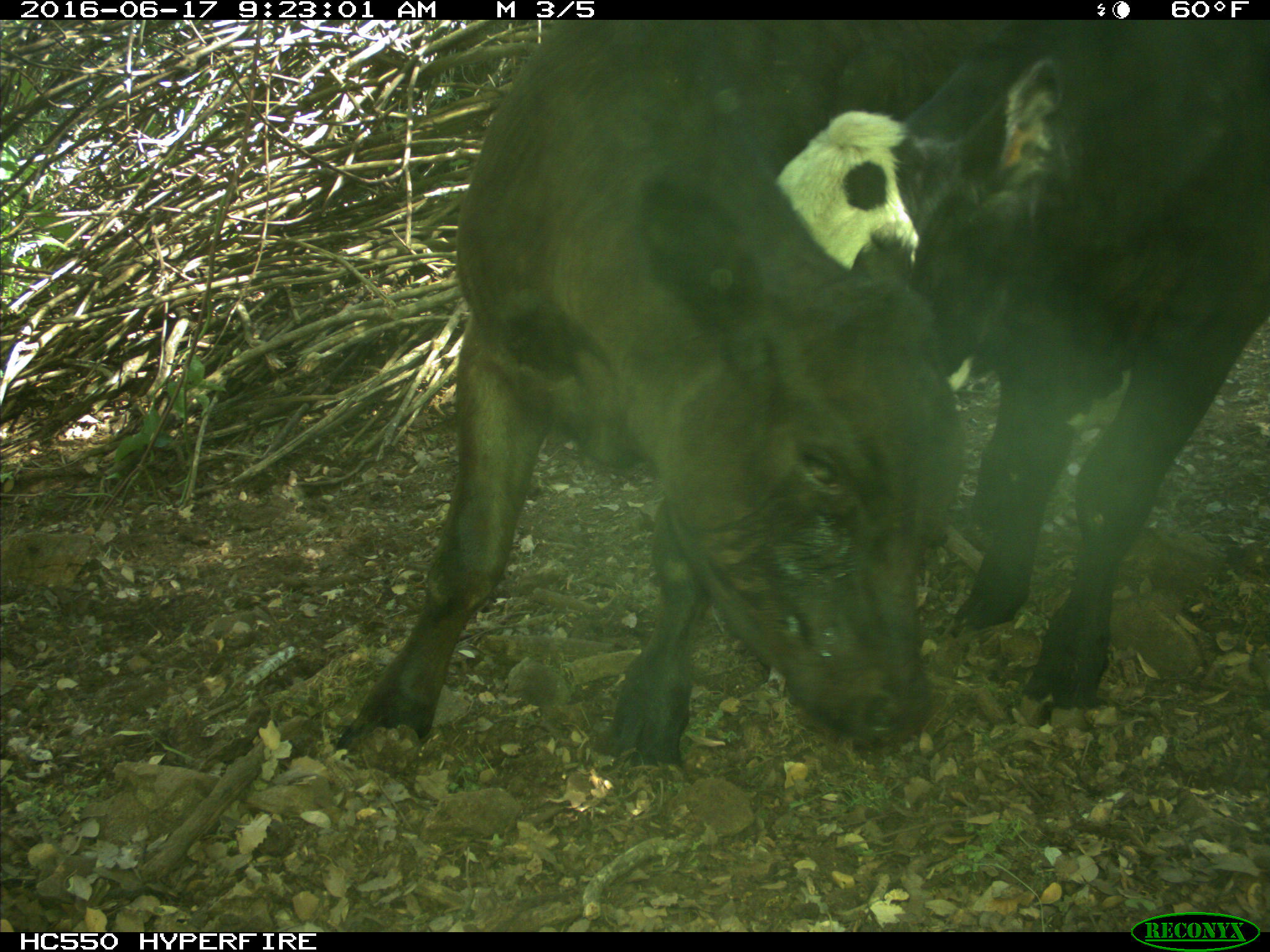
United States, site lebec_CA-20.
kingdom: Animalia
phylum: Chordata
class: Mammalia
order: Artiodactyla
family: Bovidae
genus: Bos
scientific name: Bos taurus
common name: domestic cow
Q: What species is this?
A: Bos taurus (domestic cow).